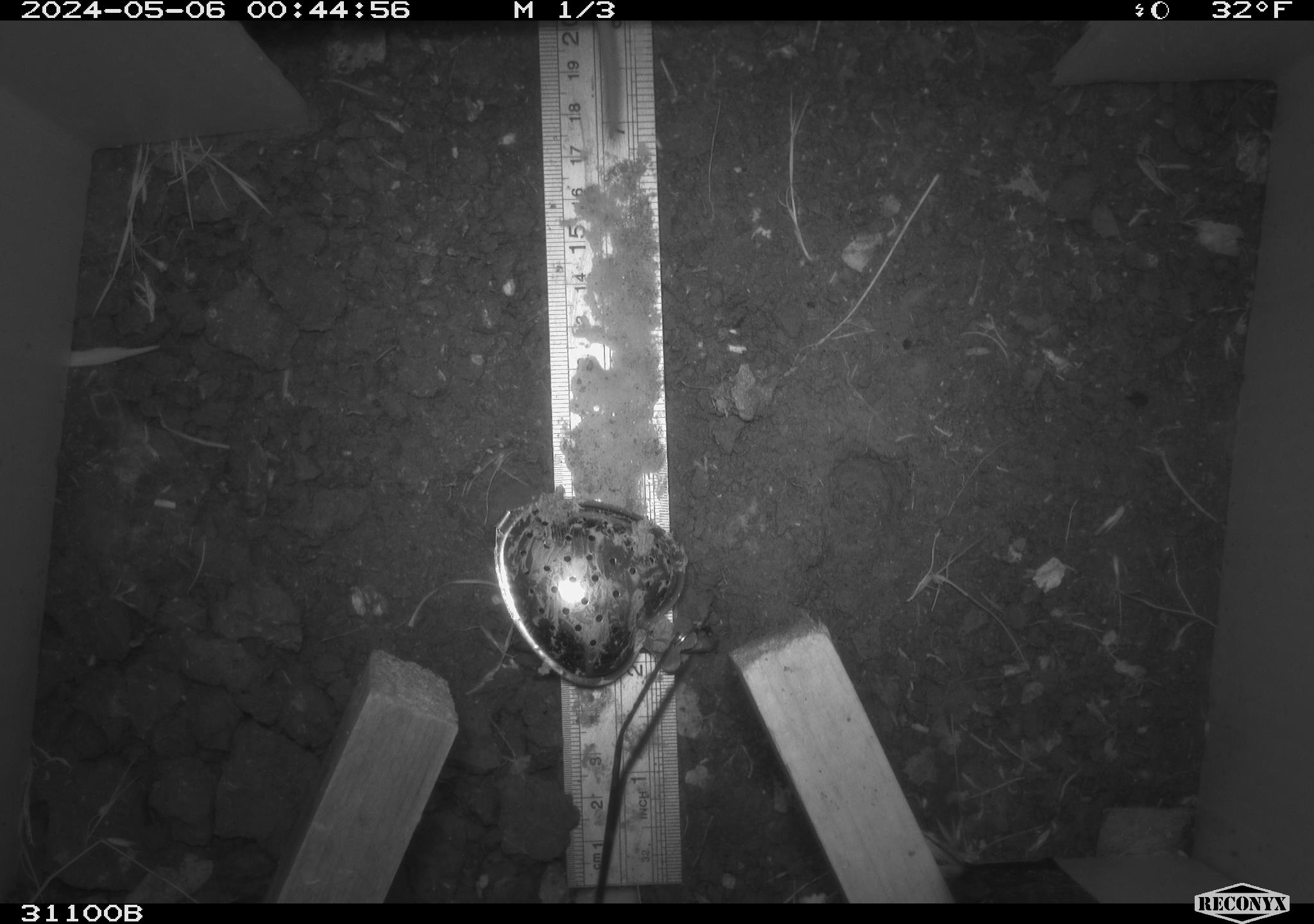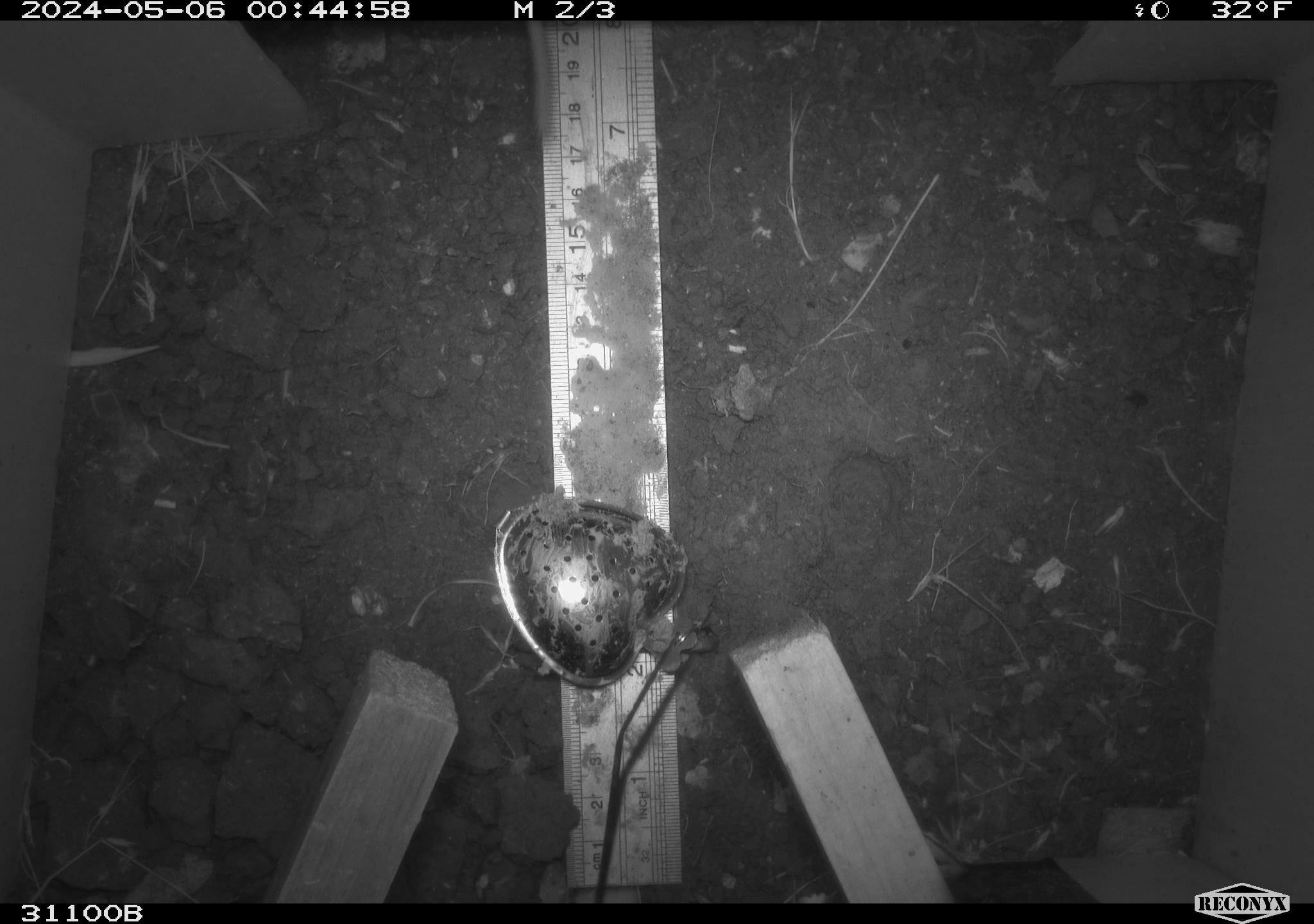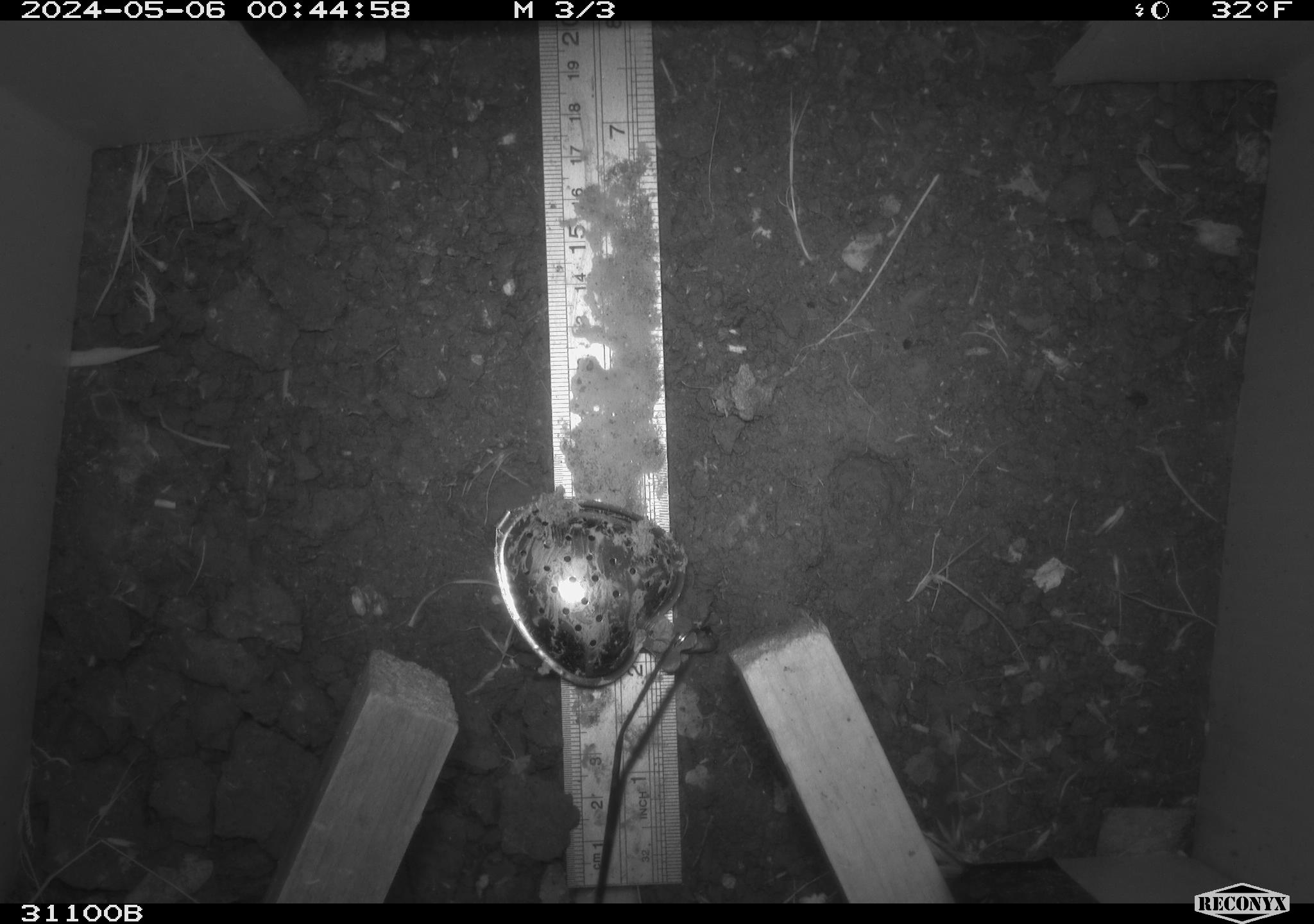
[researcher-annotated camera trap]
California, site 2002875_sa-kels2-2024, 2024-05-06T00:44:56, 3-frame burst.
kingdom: Animalia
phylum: Chordata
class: Mammalia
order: Rodentia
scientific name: Rodentia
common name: rodent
Rodent (Rodentia).